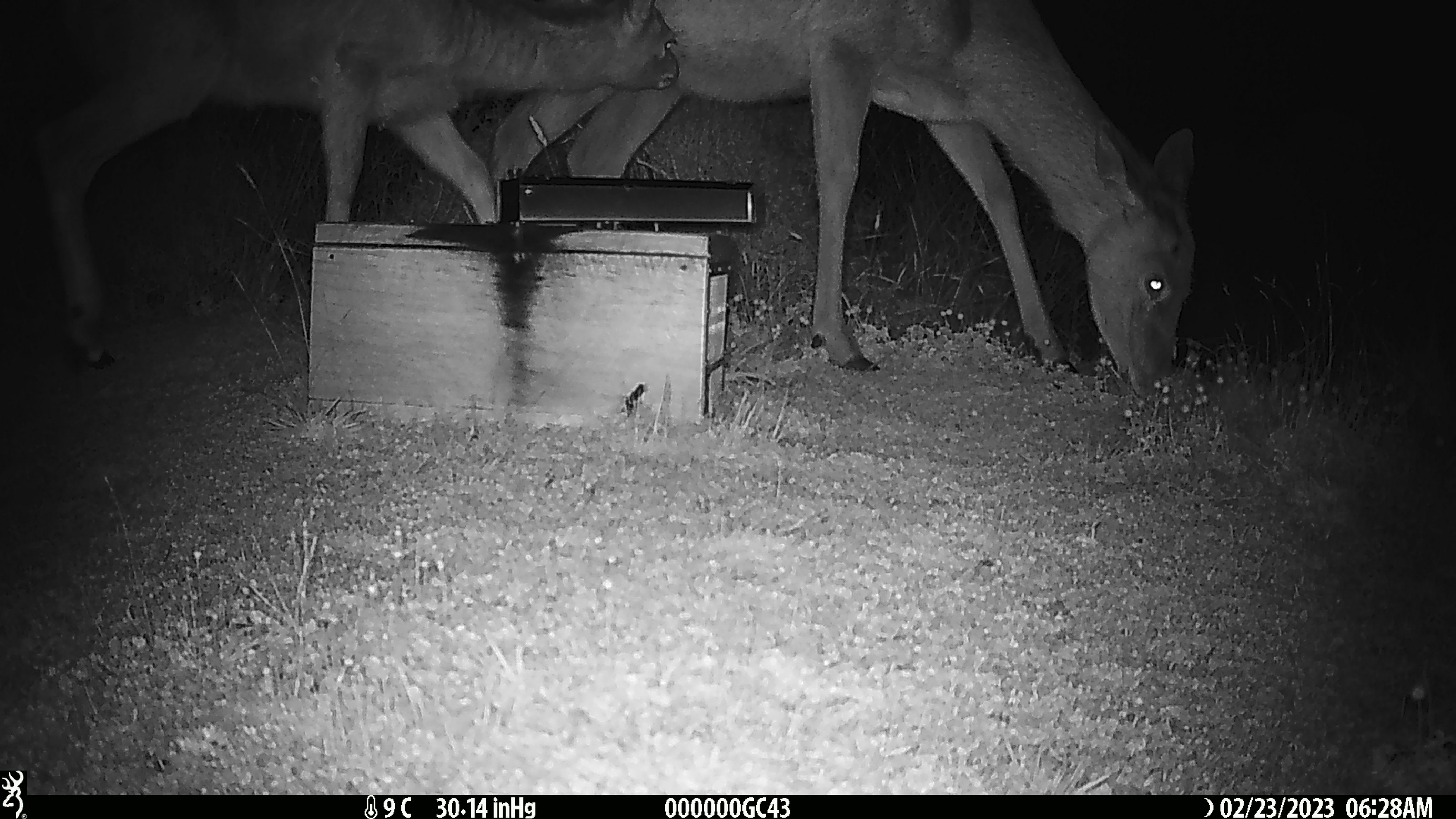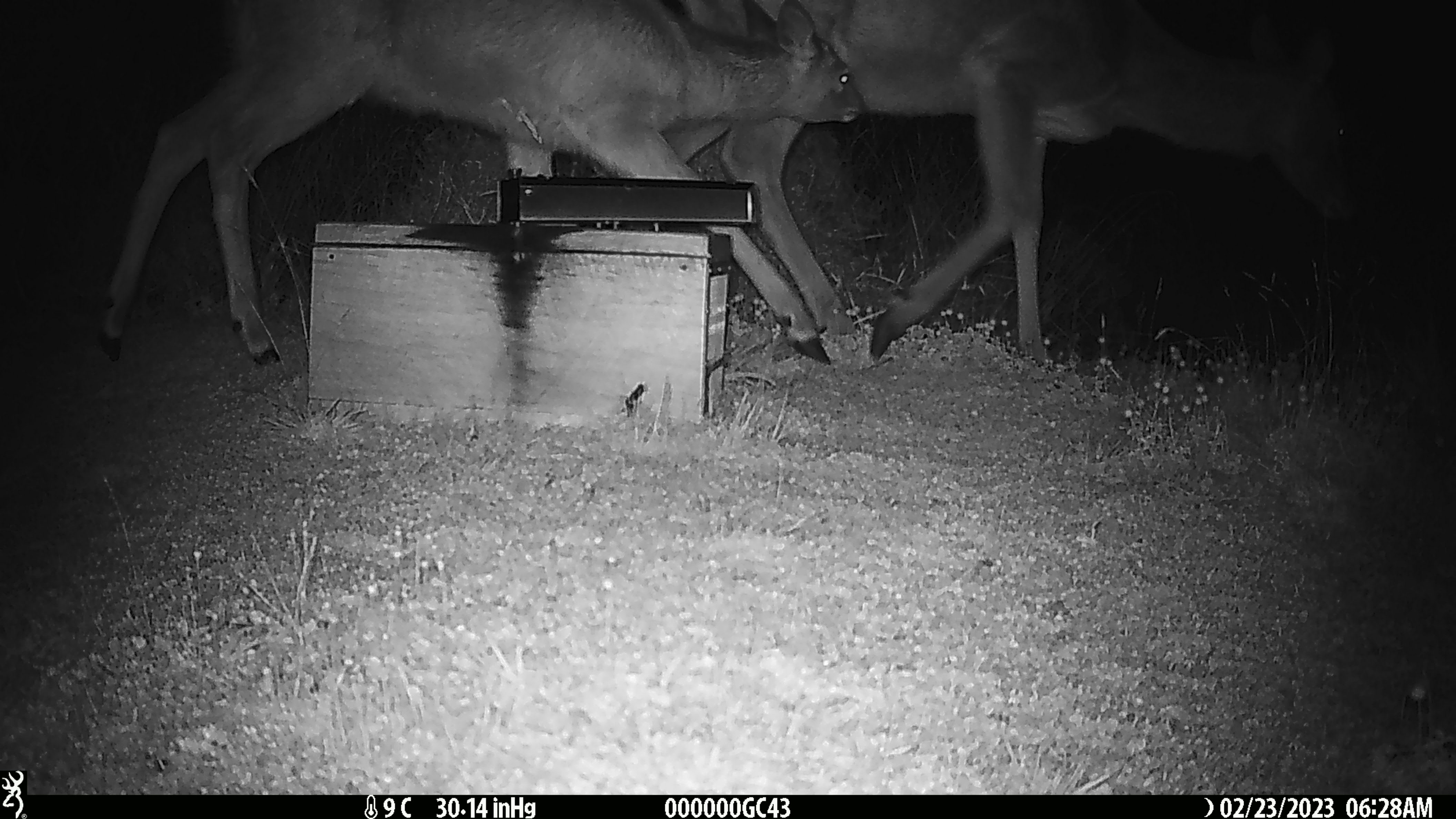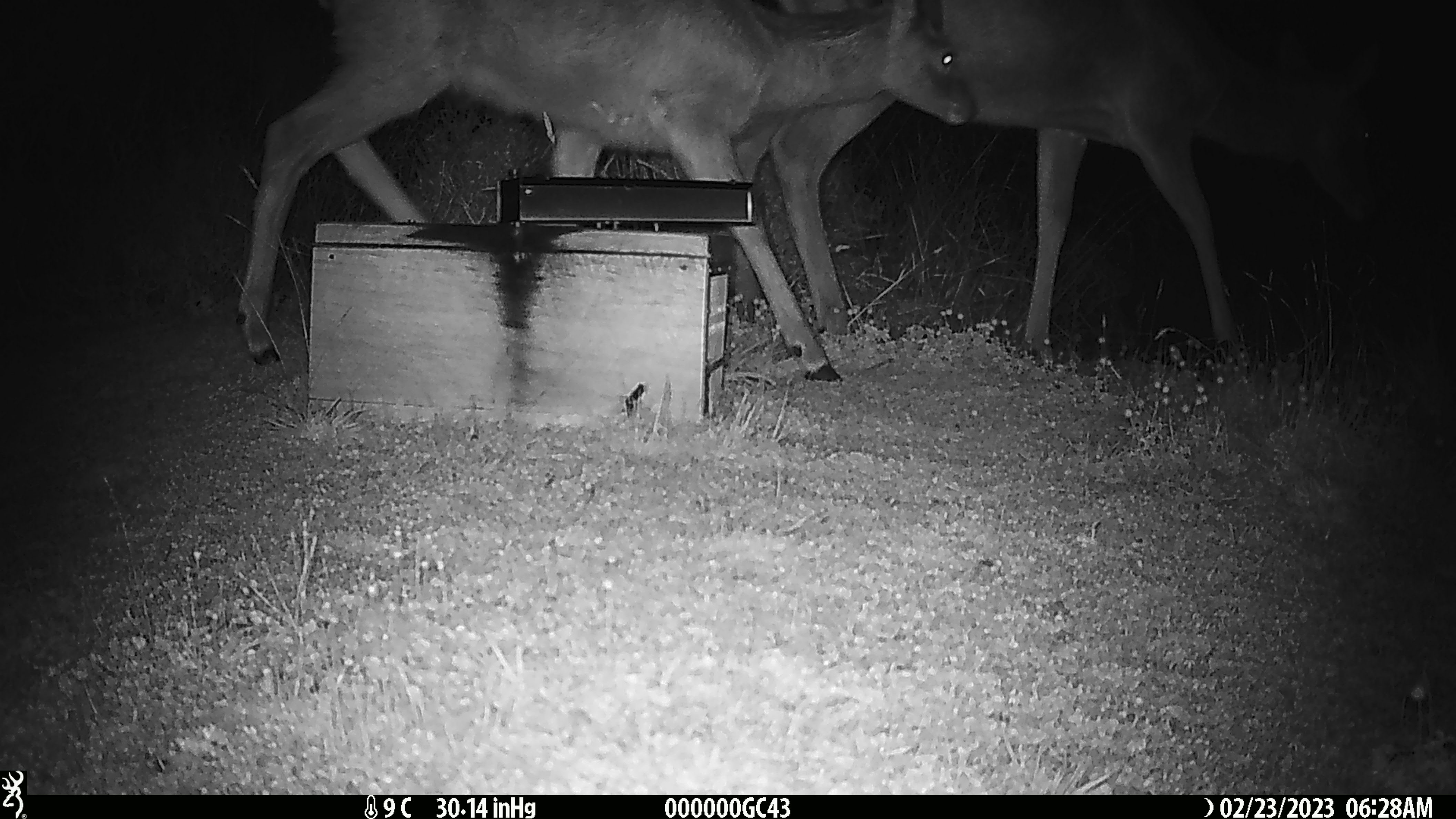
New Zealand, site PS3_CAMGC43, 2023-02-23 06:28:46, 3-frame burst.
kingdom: Animalia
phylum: Chordata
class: Mammalia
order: Artiodactyla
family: Cervidae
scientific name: Cervidae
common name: deer